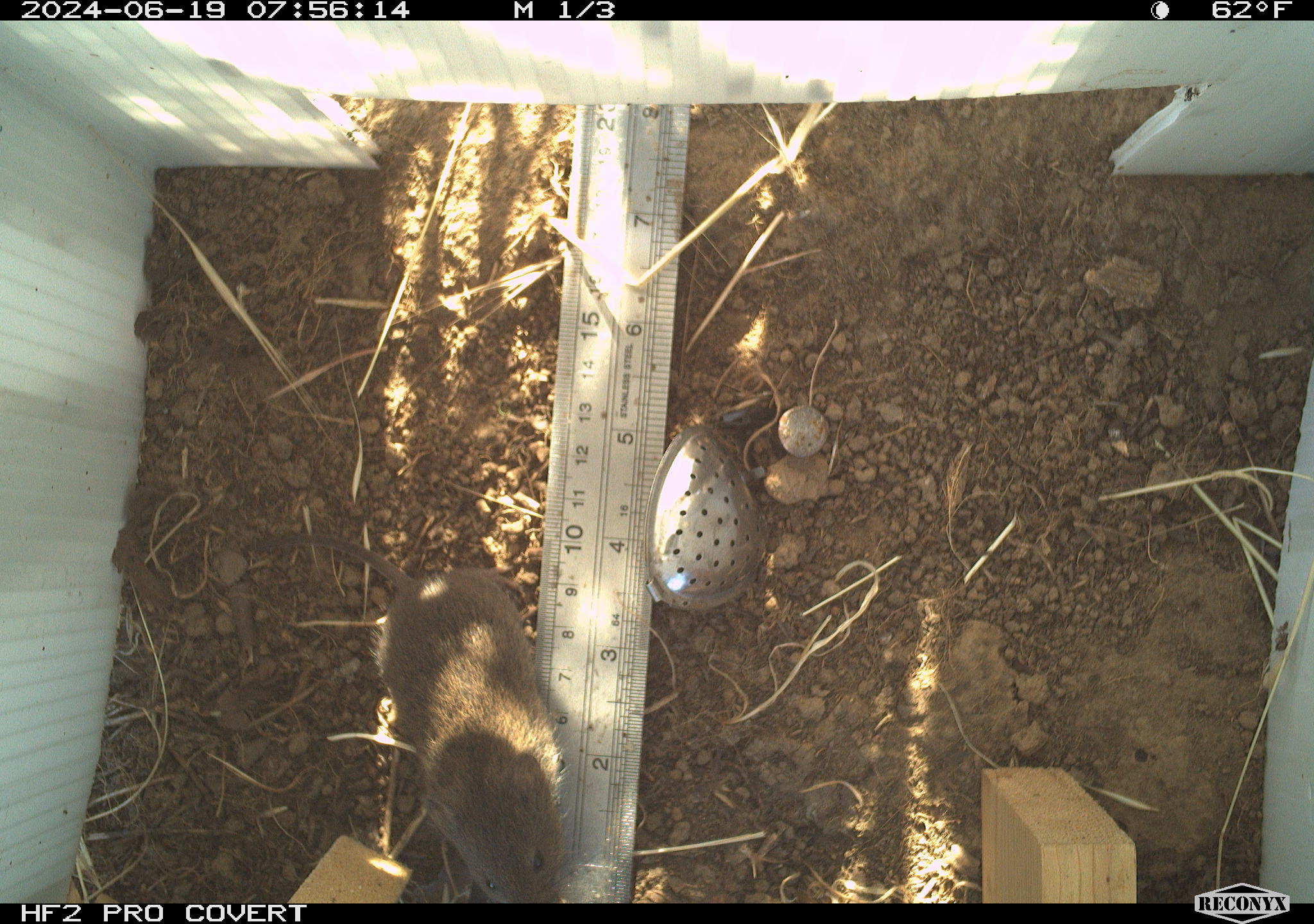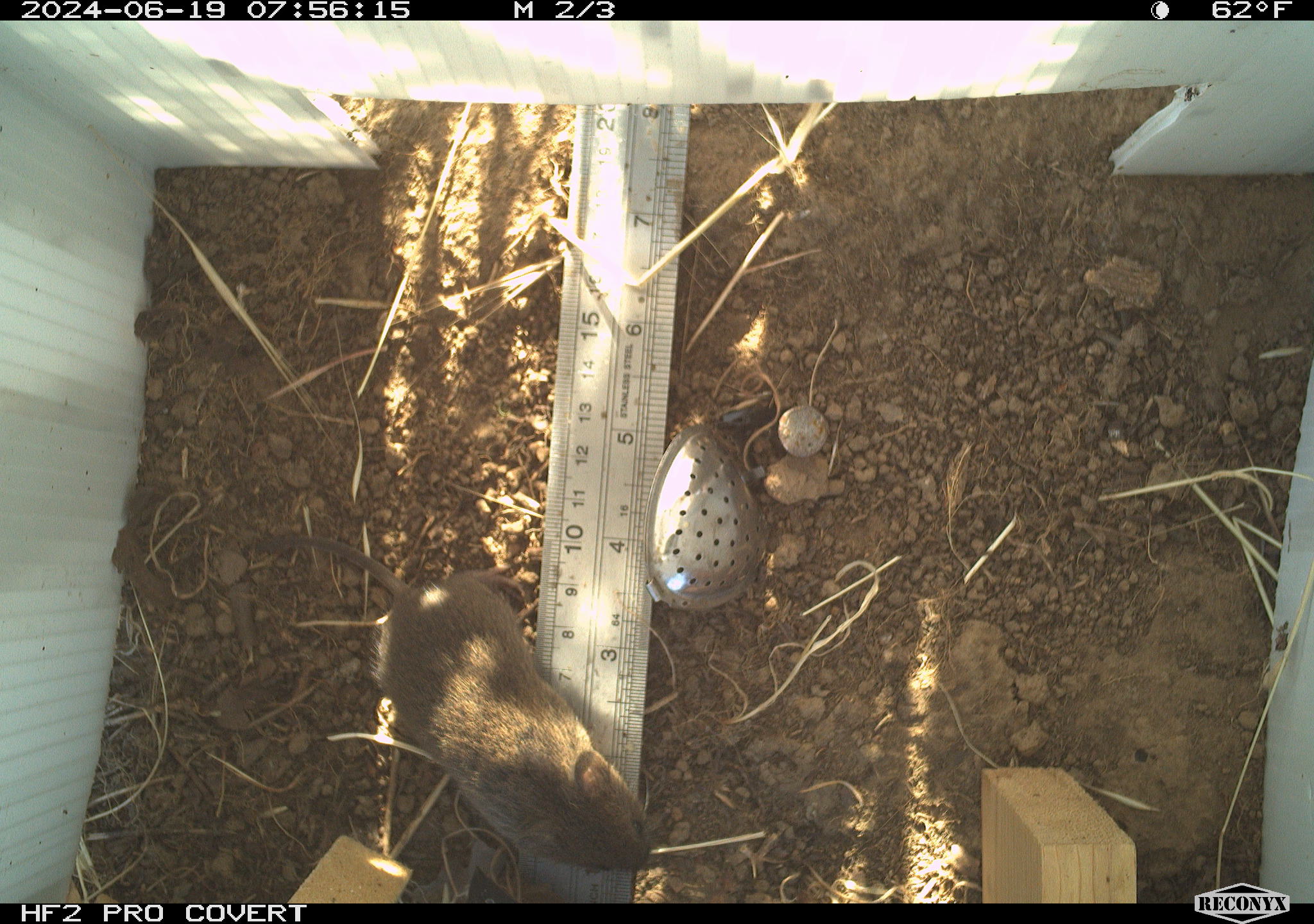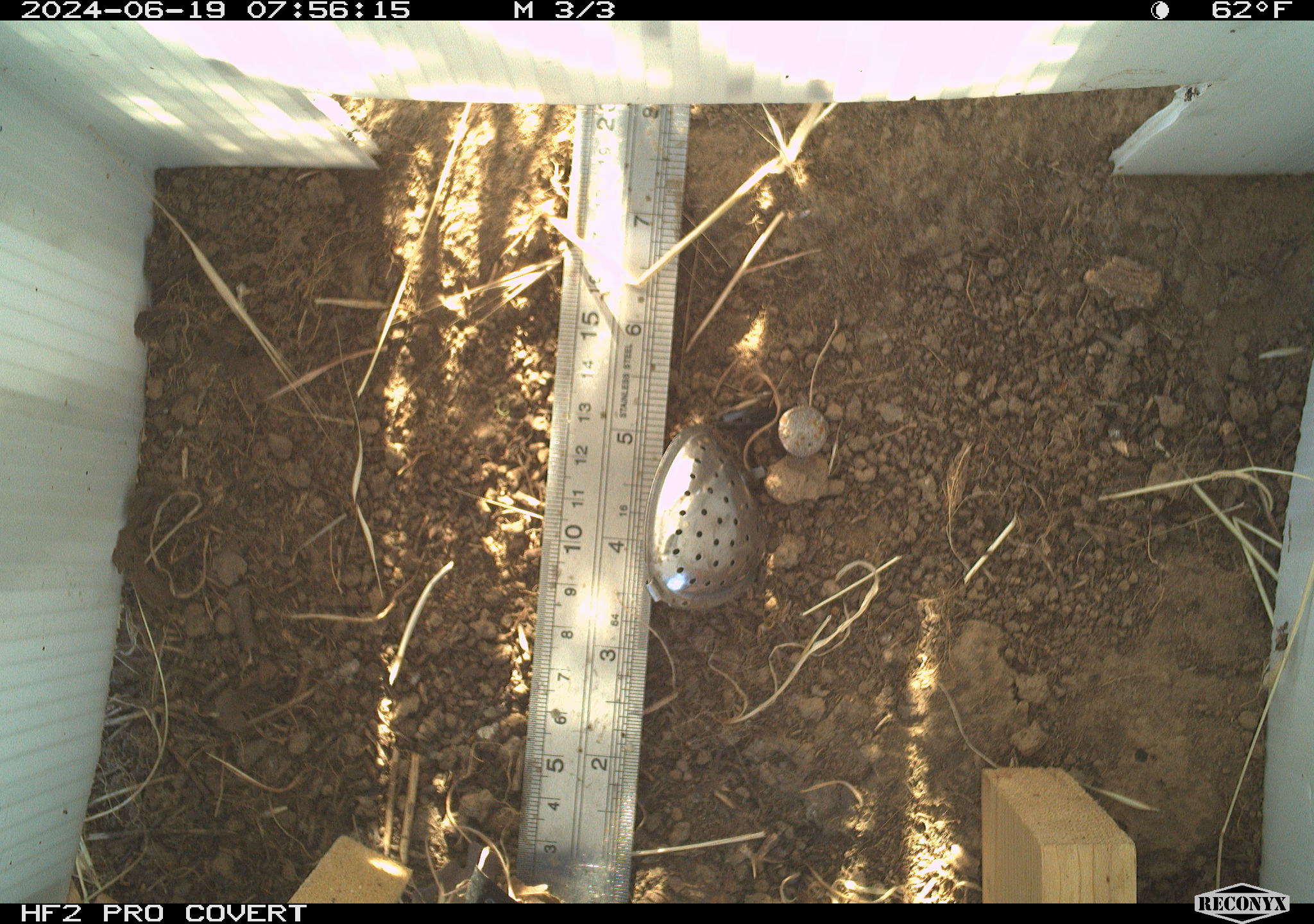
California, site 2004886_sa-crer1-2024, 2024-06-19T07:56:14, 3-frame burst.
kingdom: Animalia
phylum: Chordata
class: Mammalia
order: Rodentia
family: Cricetidae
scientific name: Arvicolinae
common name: voles, lemmings, and muskrats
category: arvicolinae subfamily